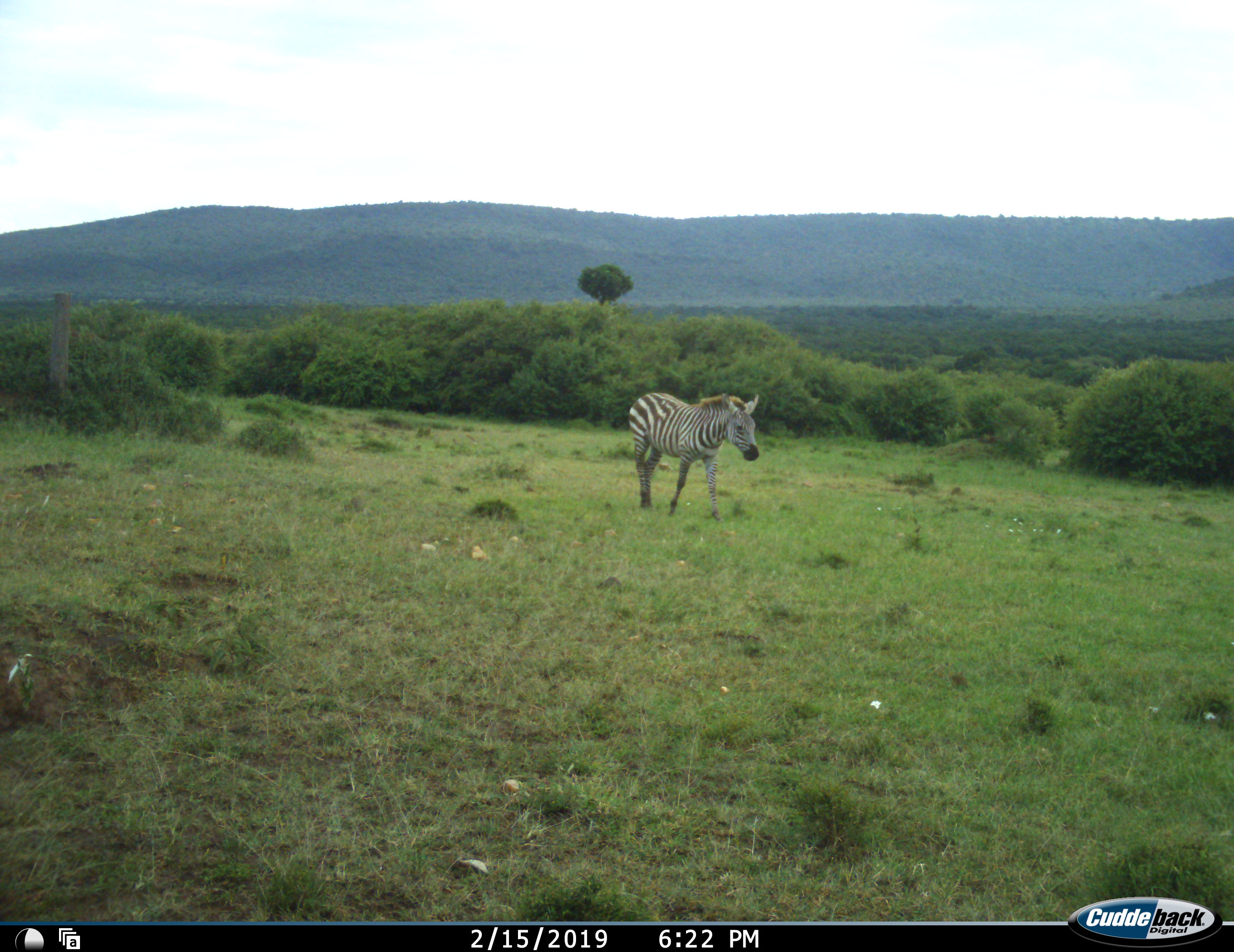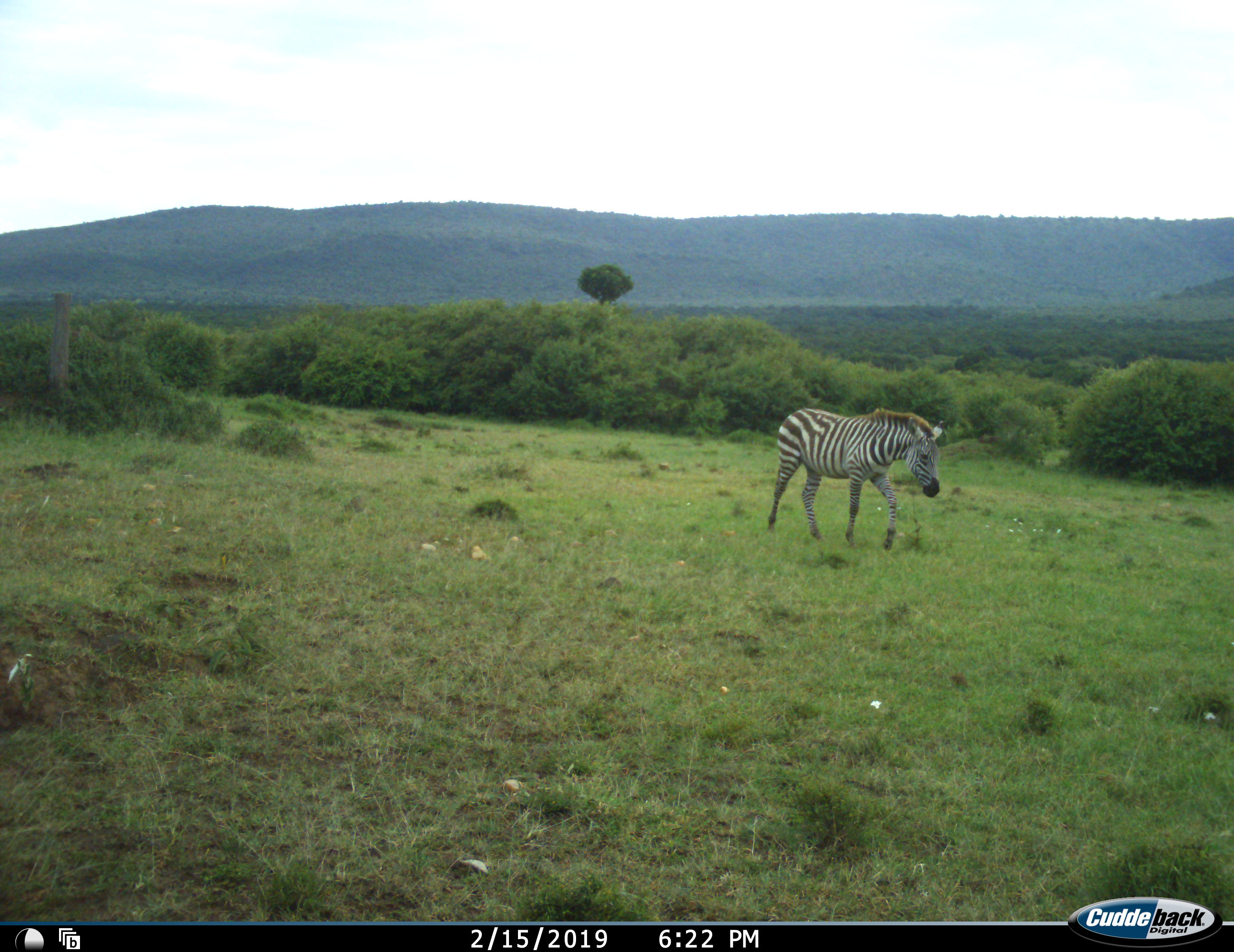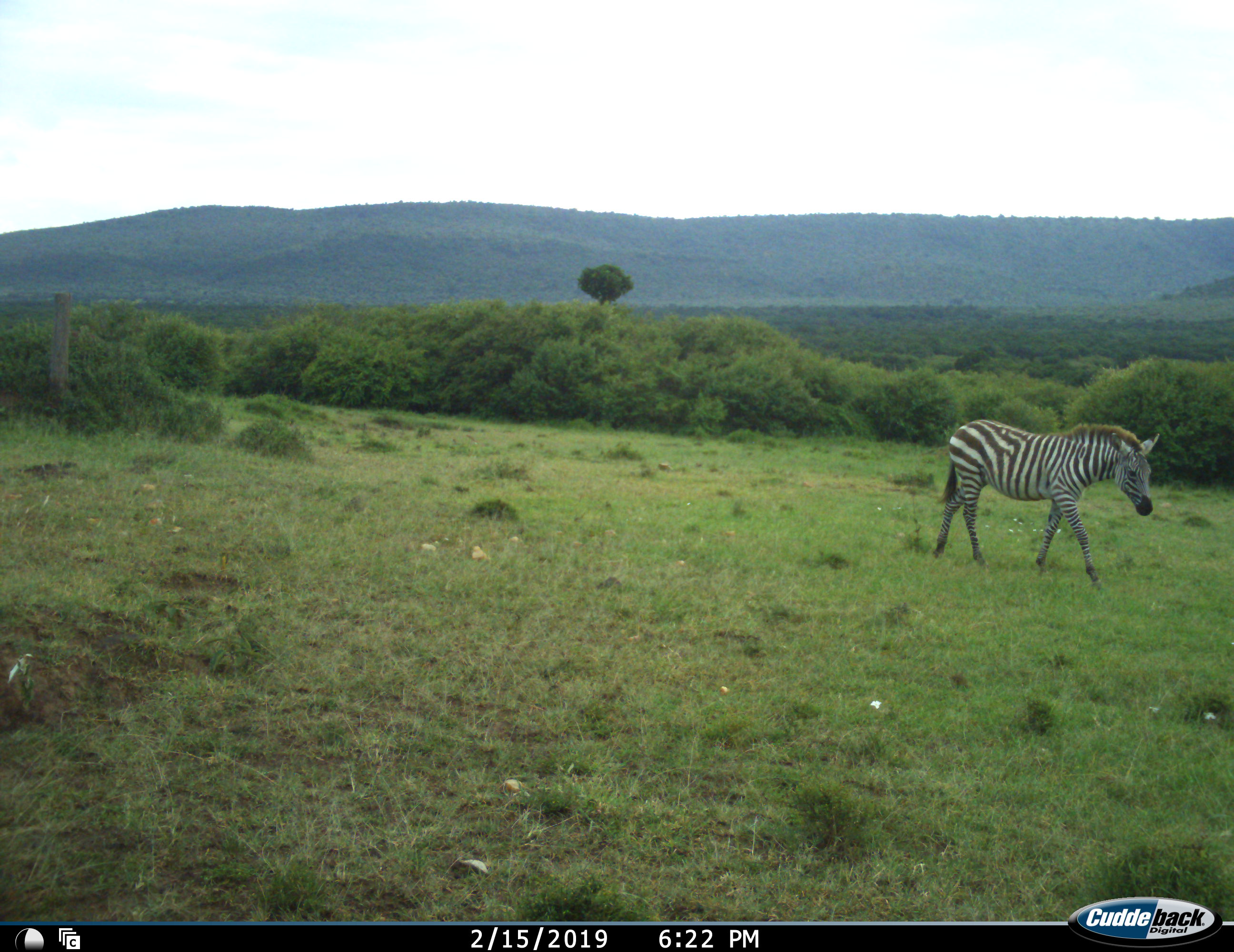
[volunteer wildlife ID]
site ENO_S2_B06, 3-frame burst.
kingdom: Animalia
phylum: Chordata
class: Mammalia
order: Perissodactyla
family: Equidae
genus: Equus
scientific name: Equus quagga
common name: plains zebra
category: zebraplains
Zebraplains (plains zebra) (Equus quagga), count 1. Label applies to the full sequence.